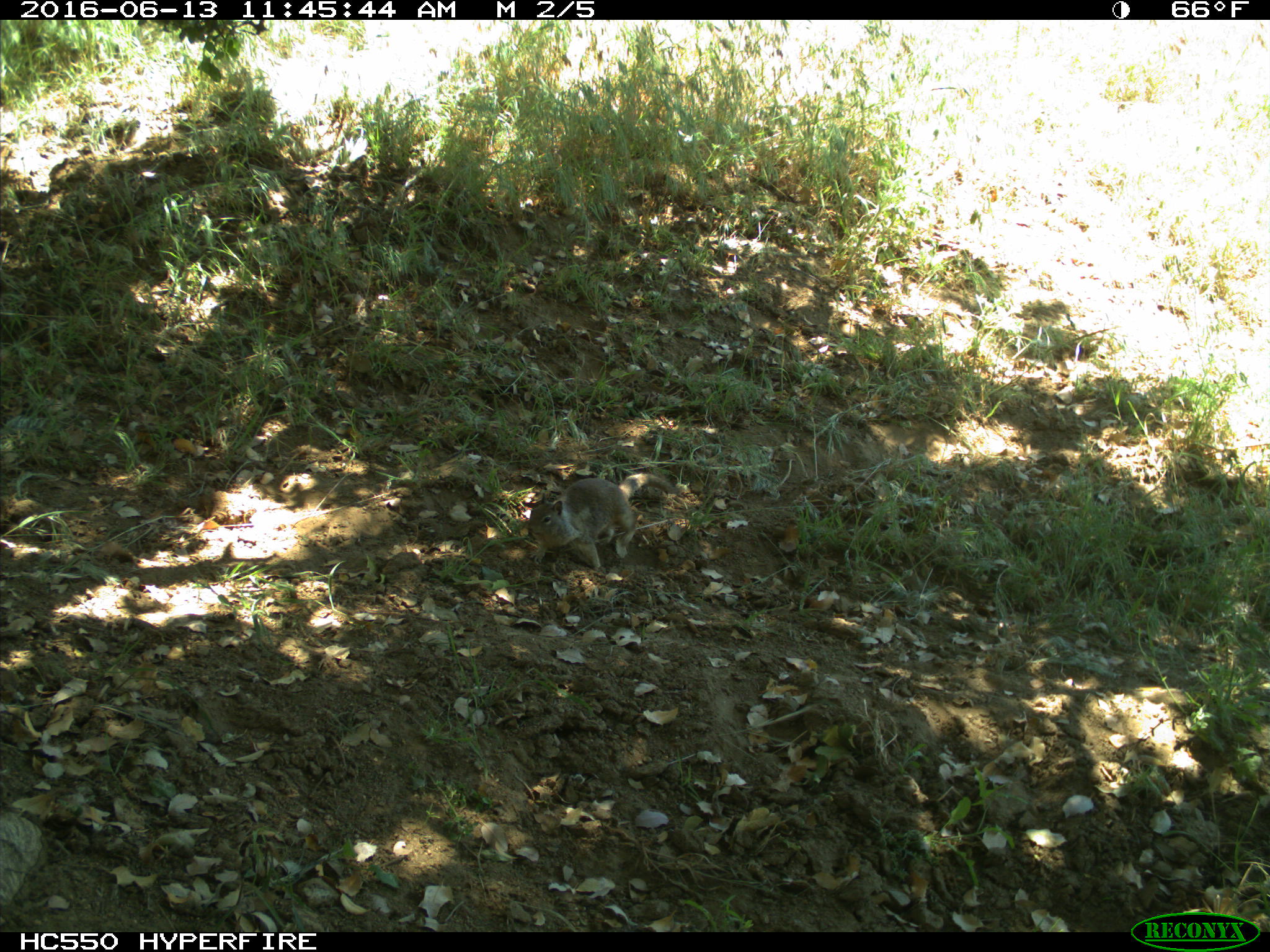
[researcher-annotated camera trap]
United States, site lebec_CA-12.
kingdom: Animalia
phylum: Chordata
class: Mammalia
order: Rodentia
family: Sciuridae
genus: Otospermophilus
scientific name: Otospermophilus beecheyi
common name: california ground squirrel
Otospermophilus beecheyi (california ground squirrel).